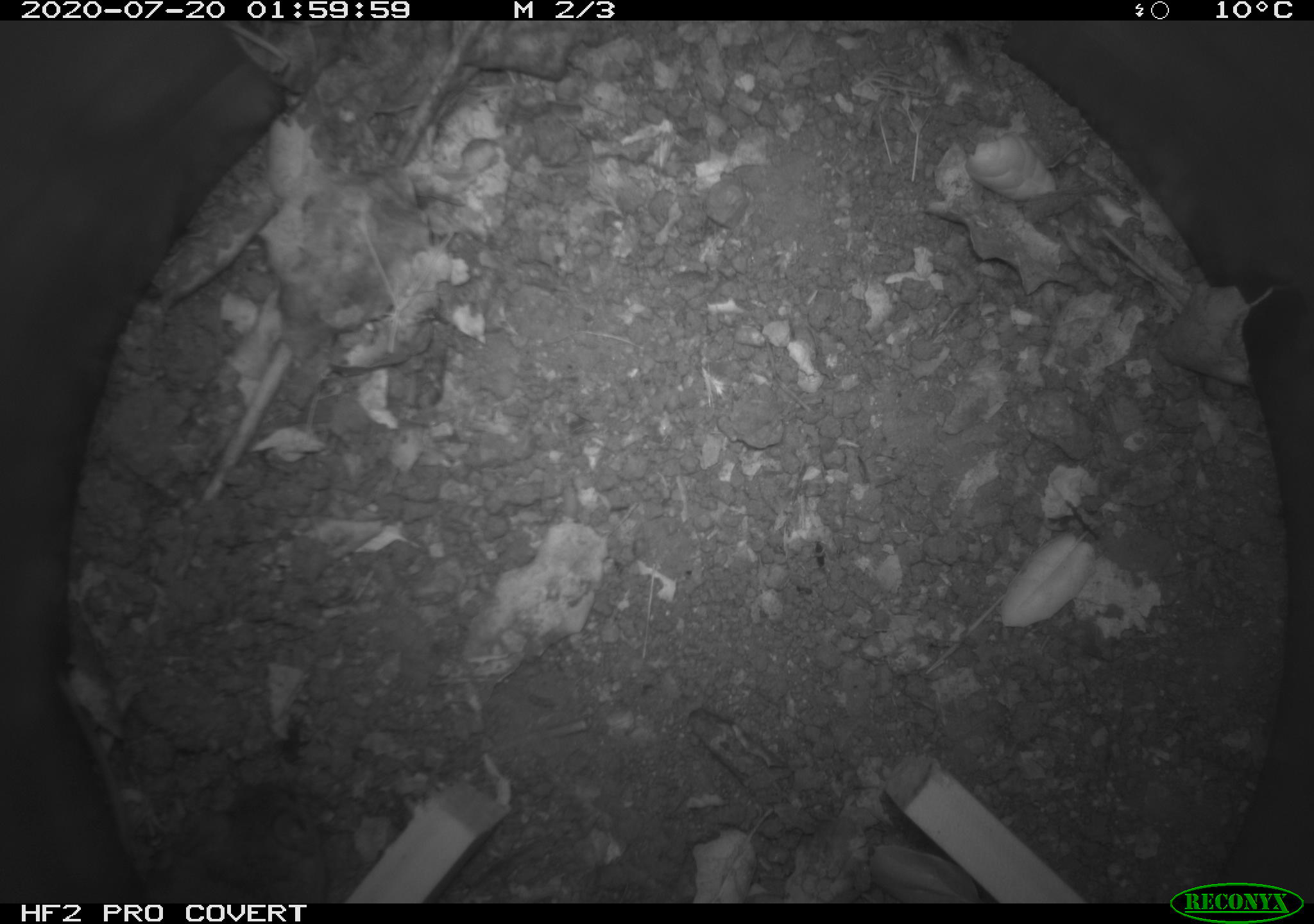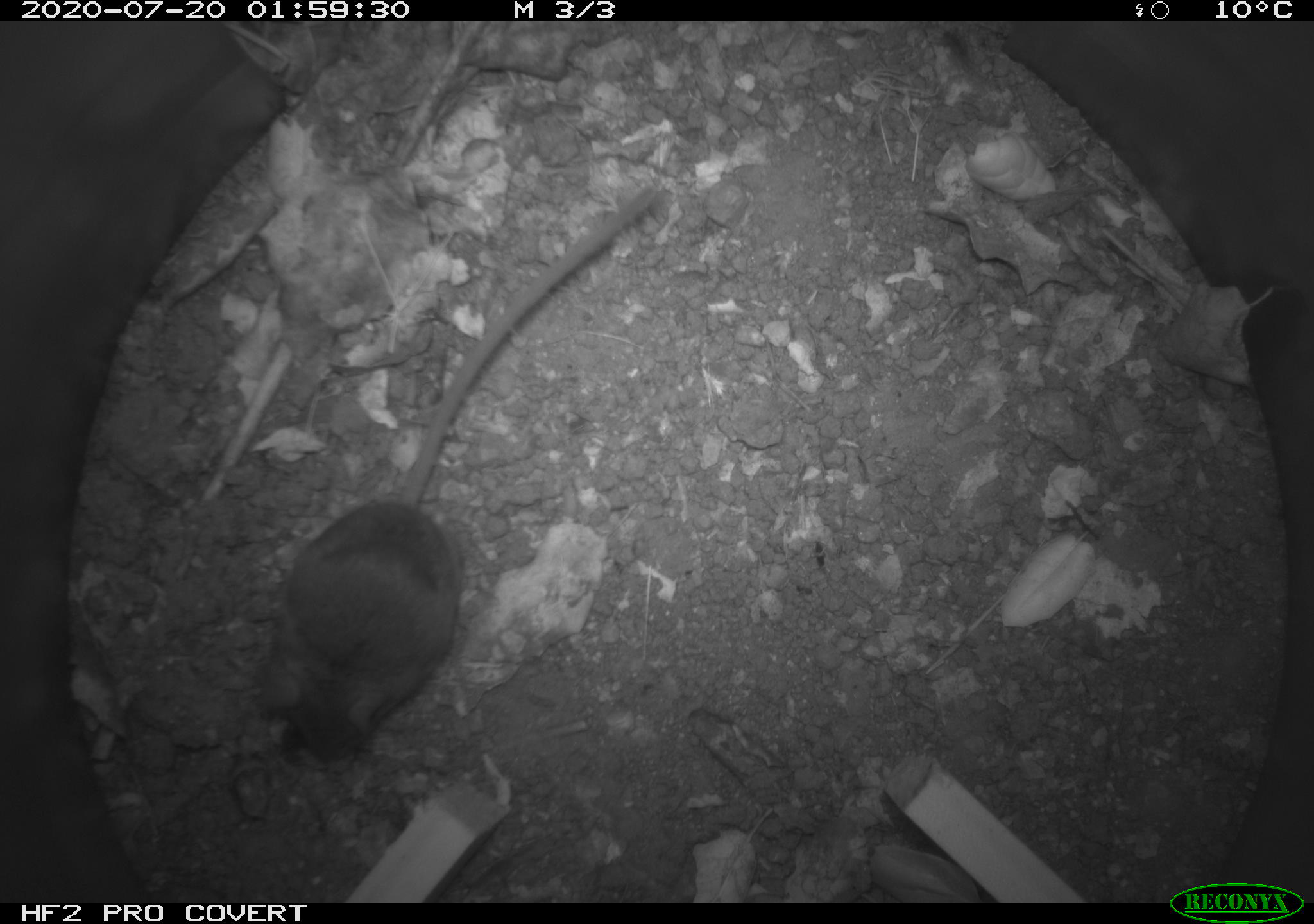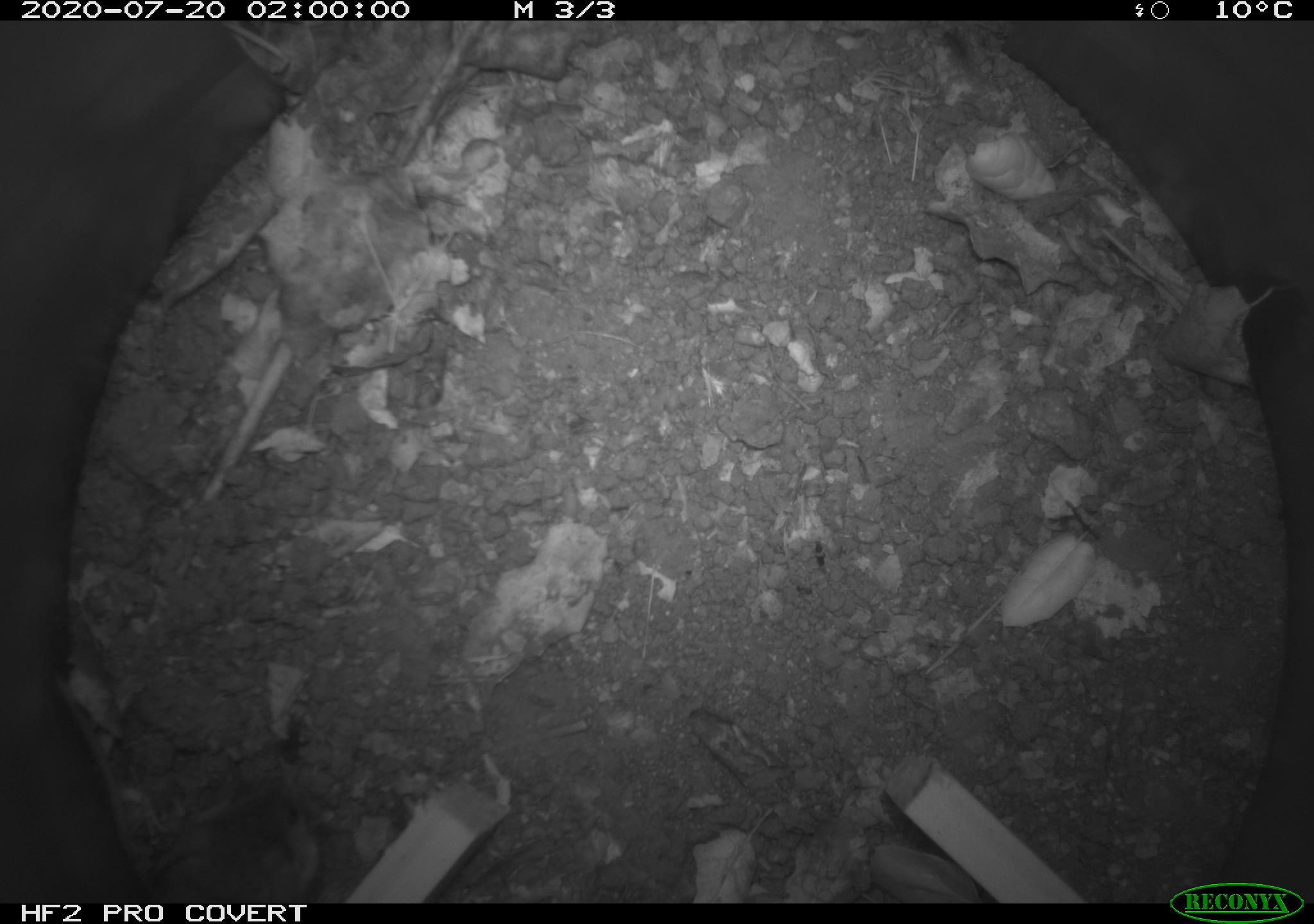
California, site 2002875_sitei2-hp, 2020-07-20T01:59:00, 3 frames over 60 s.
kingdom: Animalia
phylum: Chordata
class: Mammalia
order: Rodentia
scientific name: Rodentia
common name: rodent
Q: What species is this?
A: Rodent (Rodentia).